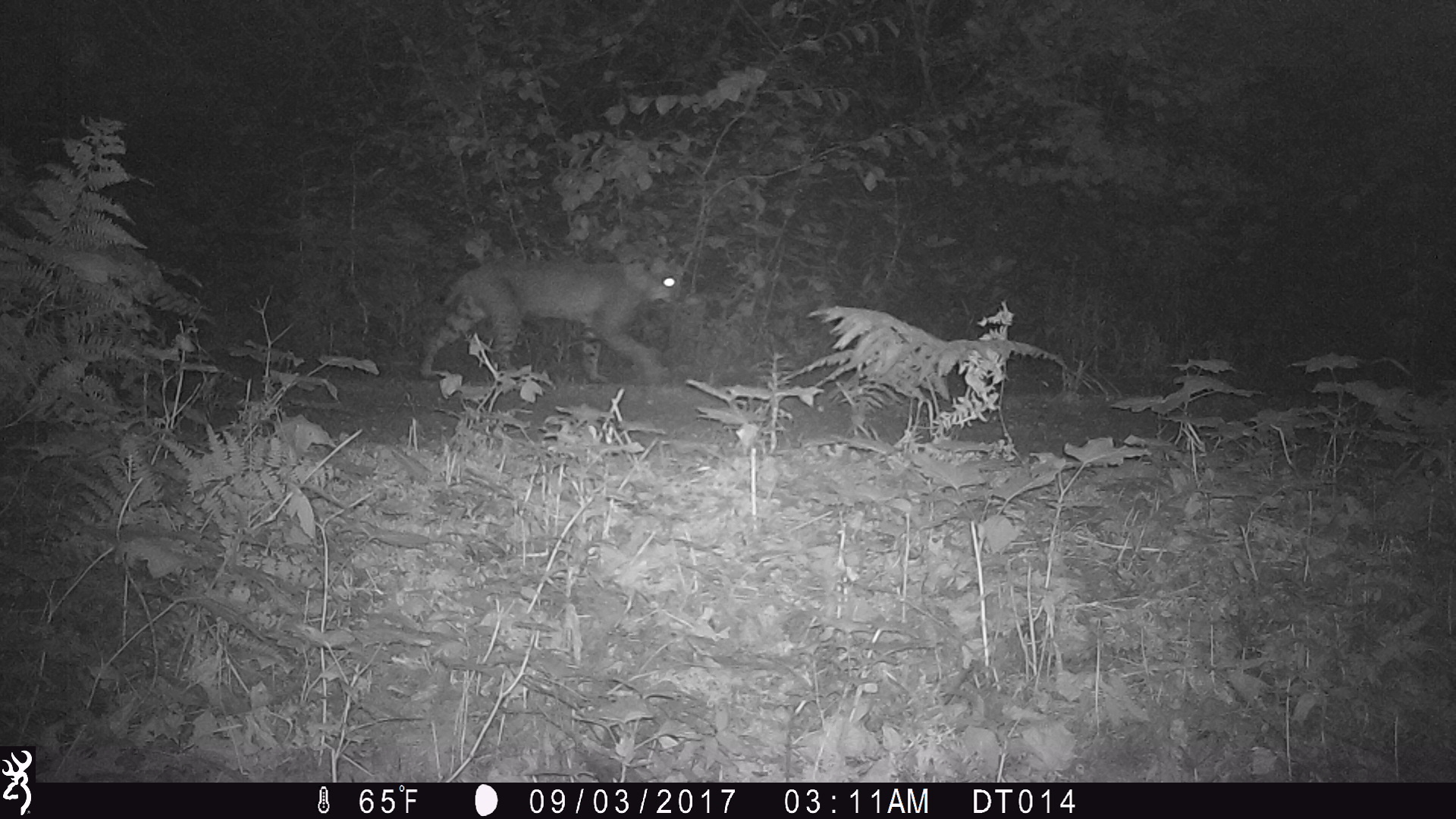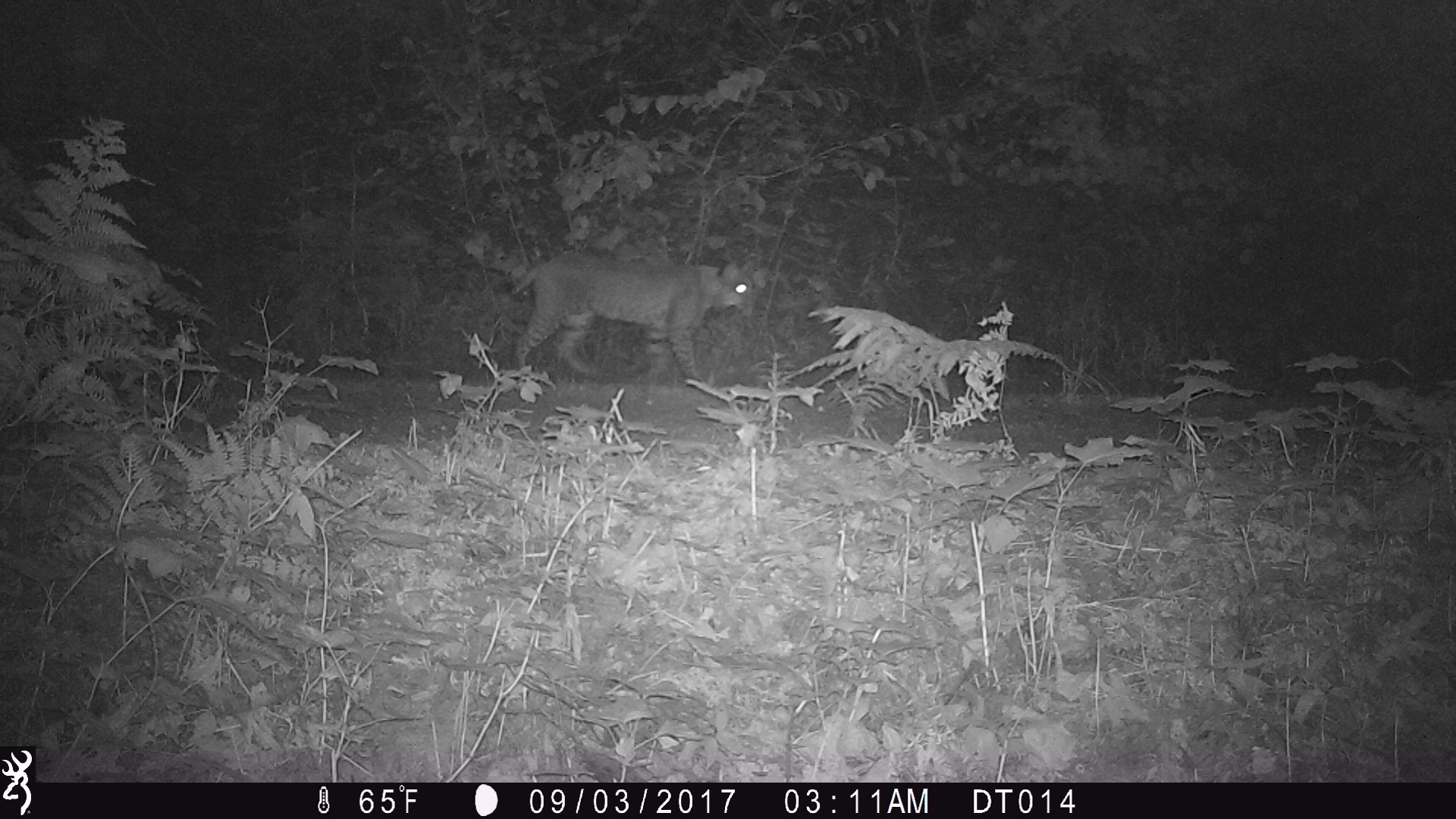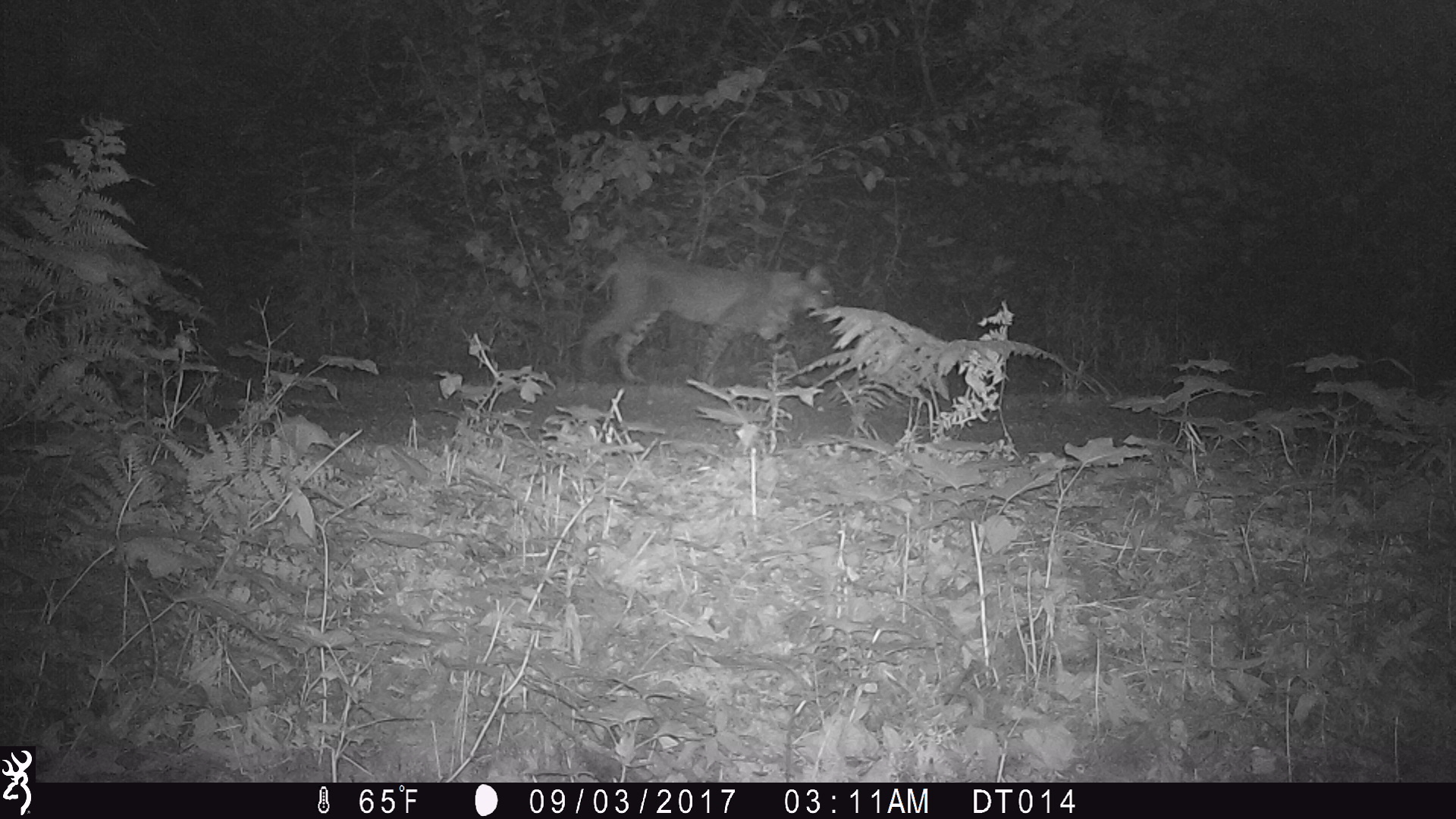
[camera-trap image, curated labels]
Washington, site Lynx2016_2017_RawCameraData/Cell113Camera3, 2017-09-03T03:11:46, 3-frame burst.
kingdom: Animalia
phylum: Chordata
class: Mammalia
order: Carnivora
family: Felidae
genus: Lynx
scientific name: Lynx rufus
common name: bobcat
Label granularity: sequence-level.